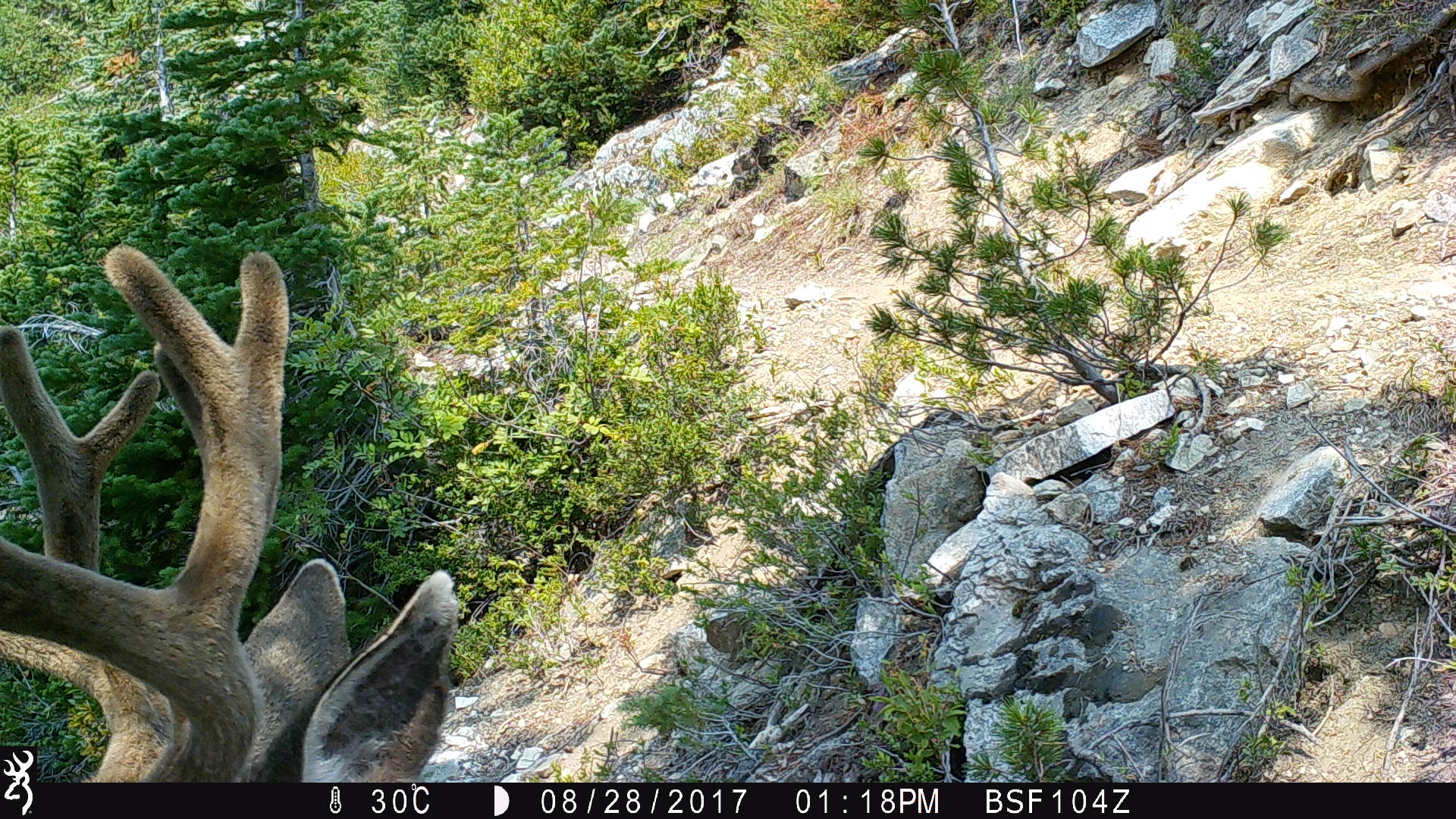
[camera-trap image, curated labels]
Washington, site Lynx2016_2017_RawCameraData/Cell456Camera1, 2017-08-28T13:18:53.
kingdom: Animalia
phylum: Chordata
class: Mammalia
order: Artiodactyla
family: Cervidae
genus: Odocoileus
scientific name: Odocoileus hemionus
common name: mule deer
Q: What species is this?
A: Odocoileus hemionus (mule deer).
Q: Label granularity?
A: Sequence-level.